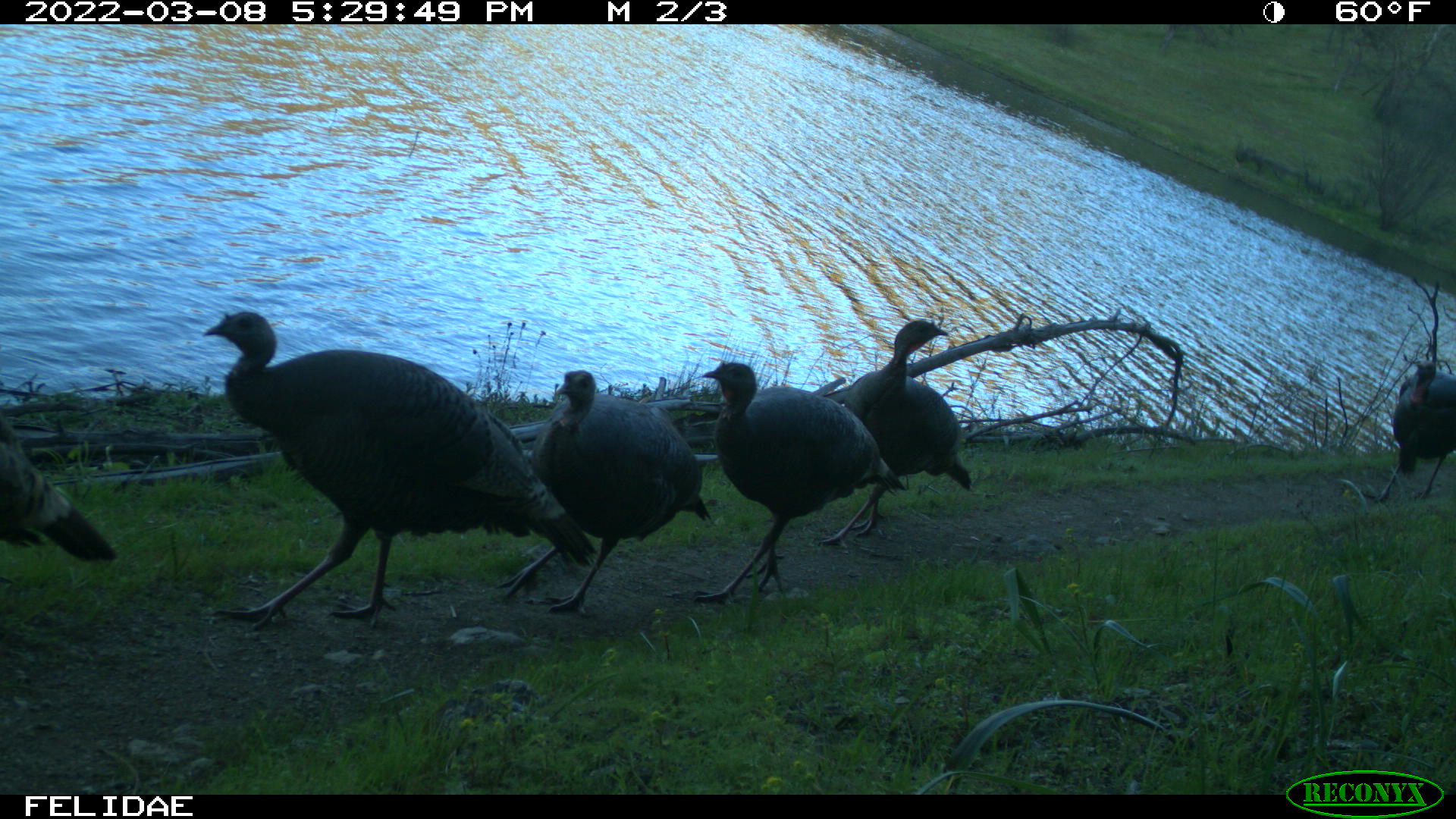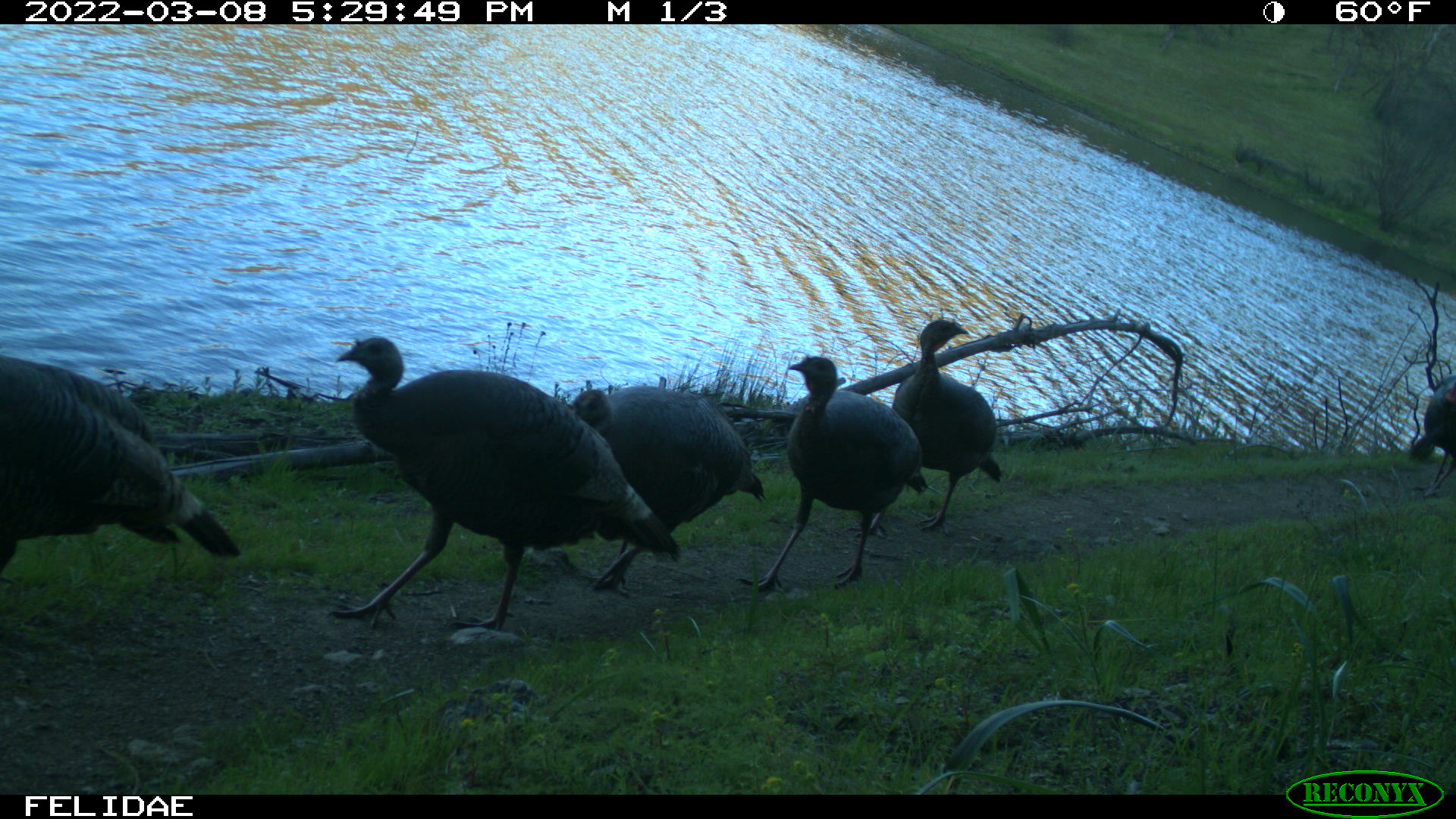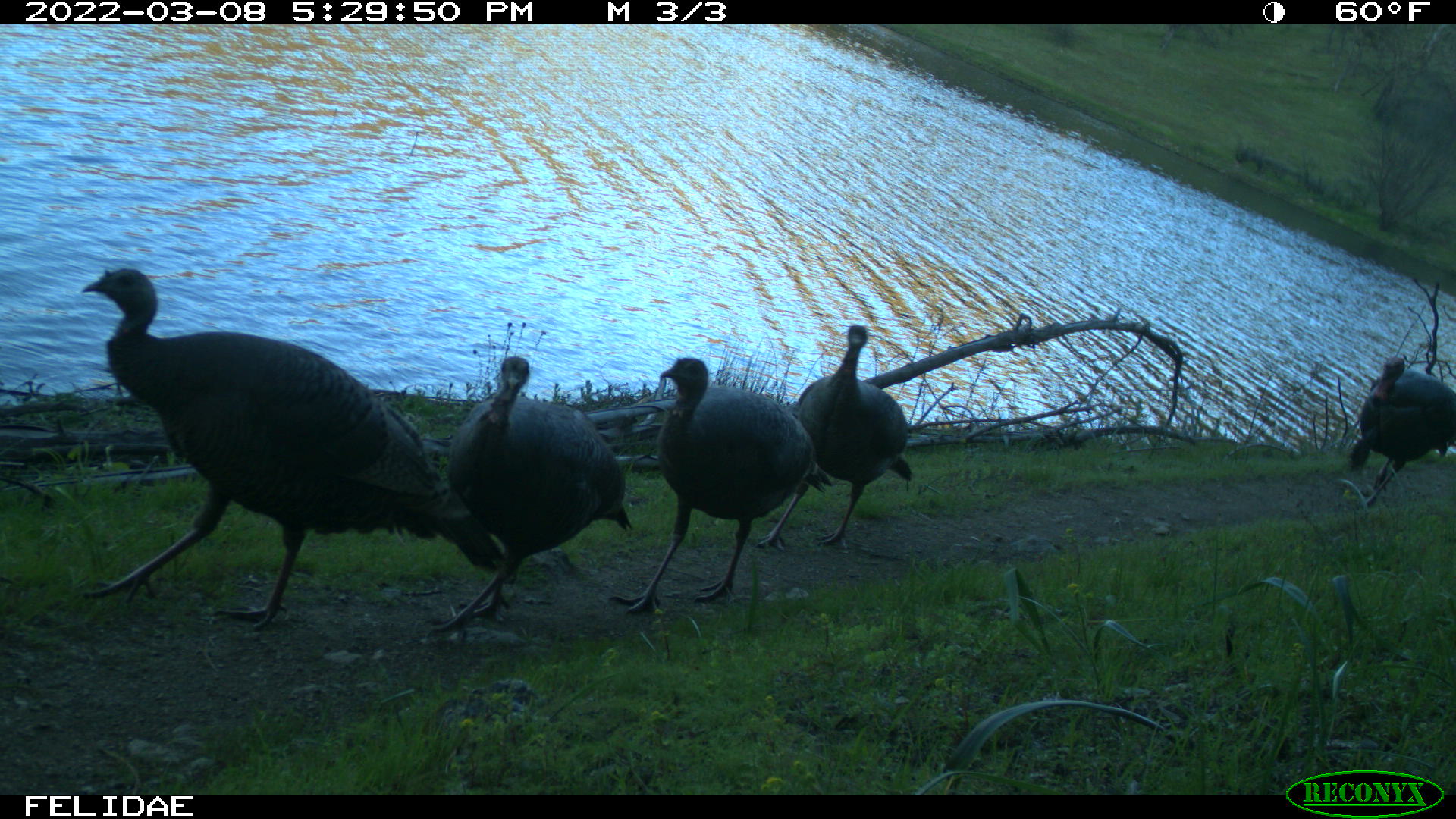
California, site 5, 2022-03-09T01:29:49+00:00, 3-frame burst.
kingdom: Animalia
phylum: Chordata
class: Aves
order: Galliformes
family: Phasianidae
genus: Meleagris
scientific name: Meleagris gallopavo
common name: turkey